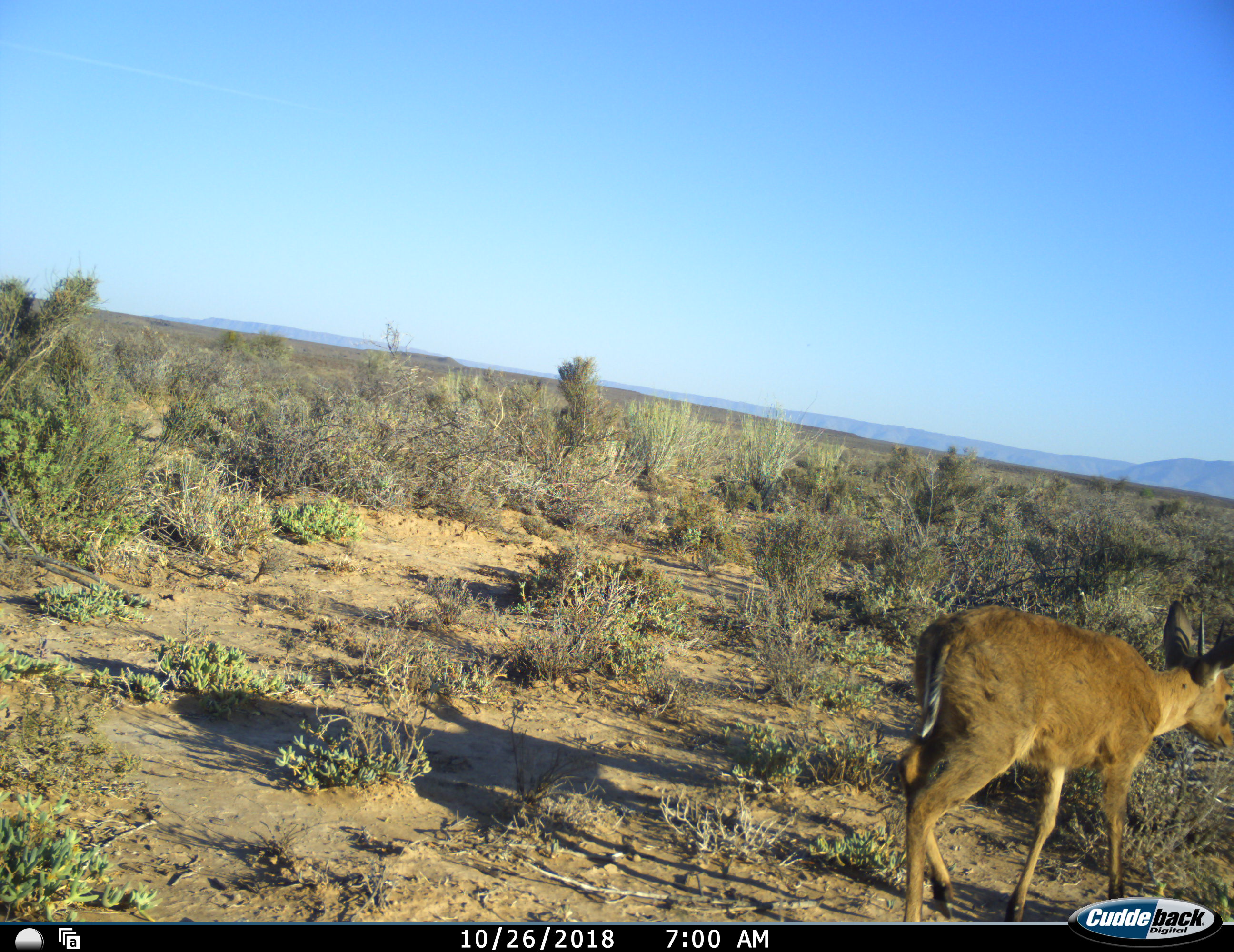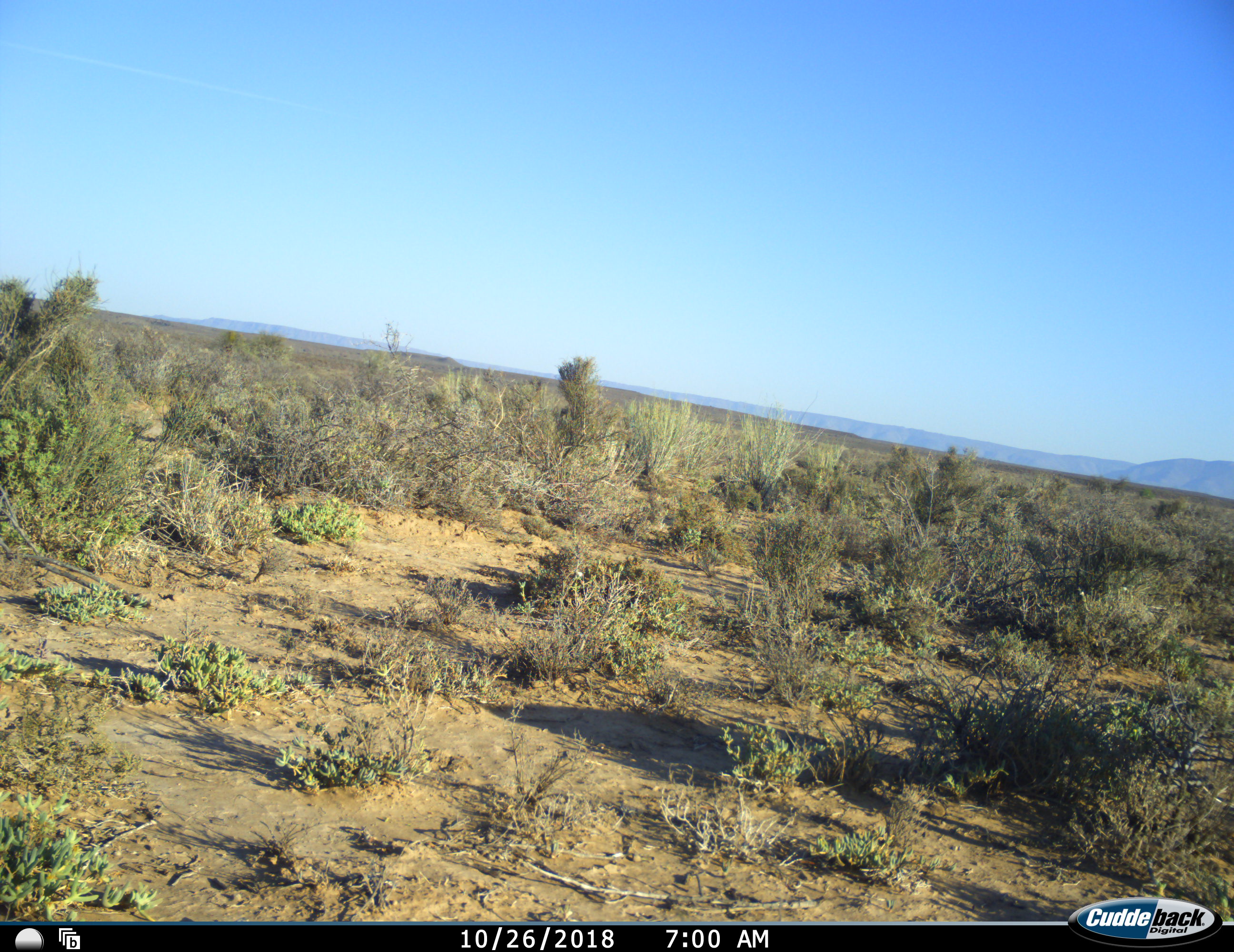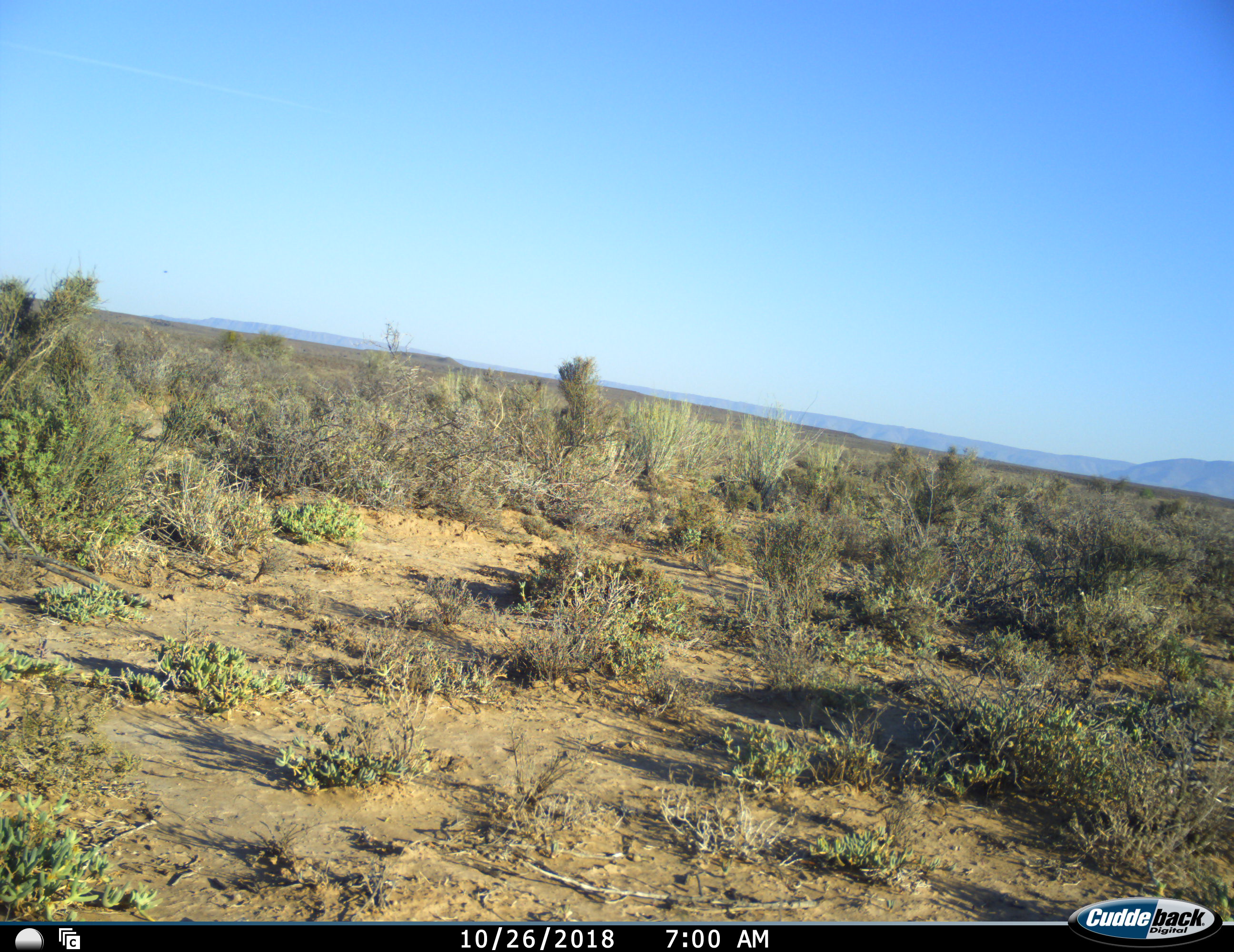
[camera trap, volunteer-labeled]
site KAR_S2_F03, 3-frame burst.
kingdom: Animalia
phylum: Chordata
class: Mammalia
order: Artiodactyla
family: Bovidae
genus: Sylvicapra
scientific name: Sylvicapra grimmia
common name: common duiker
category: duikercommongrey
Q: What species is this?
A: Duikercommongrey (common duiker) (Sylvicapra grimmia).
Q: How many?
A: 1.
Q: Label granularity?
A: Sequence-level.